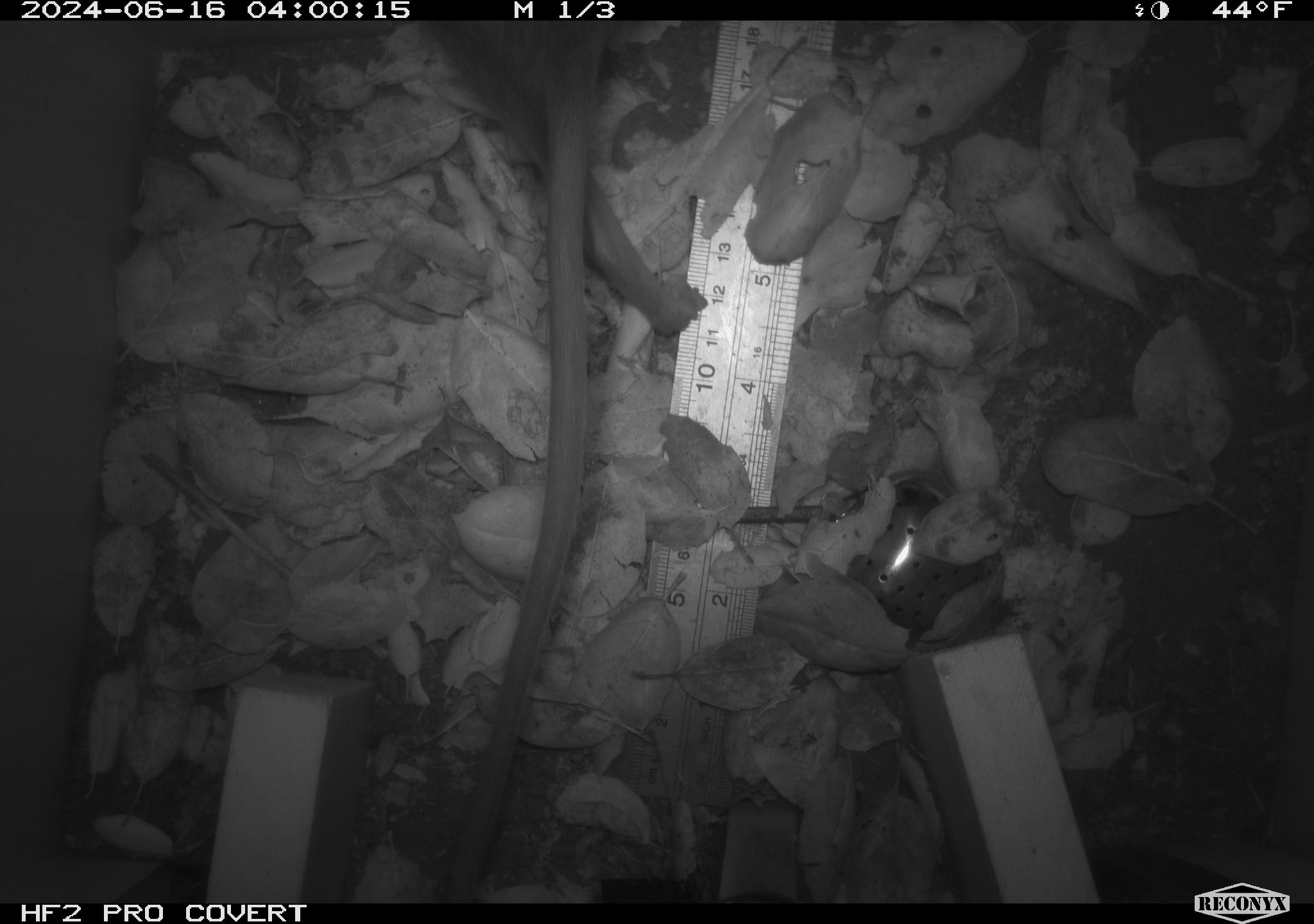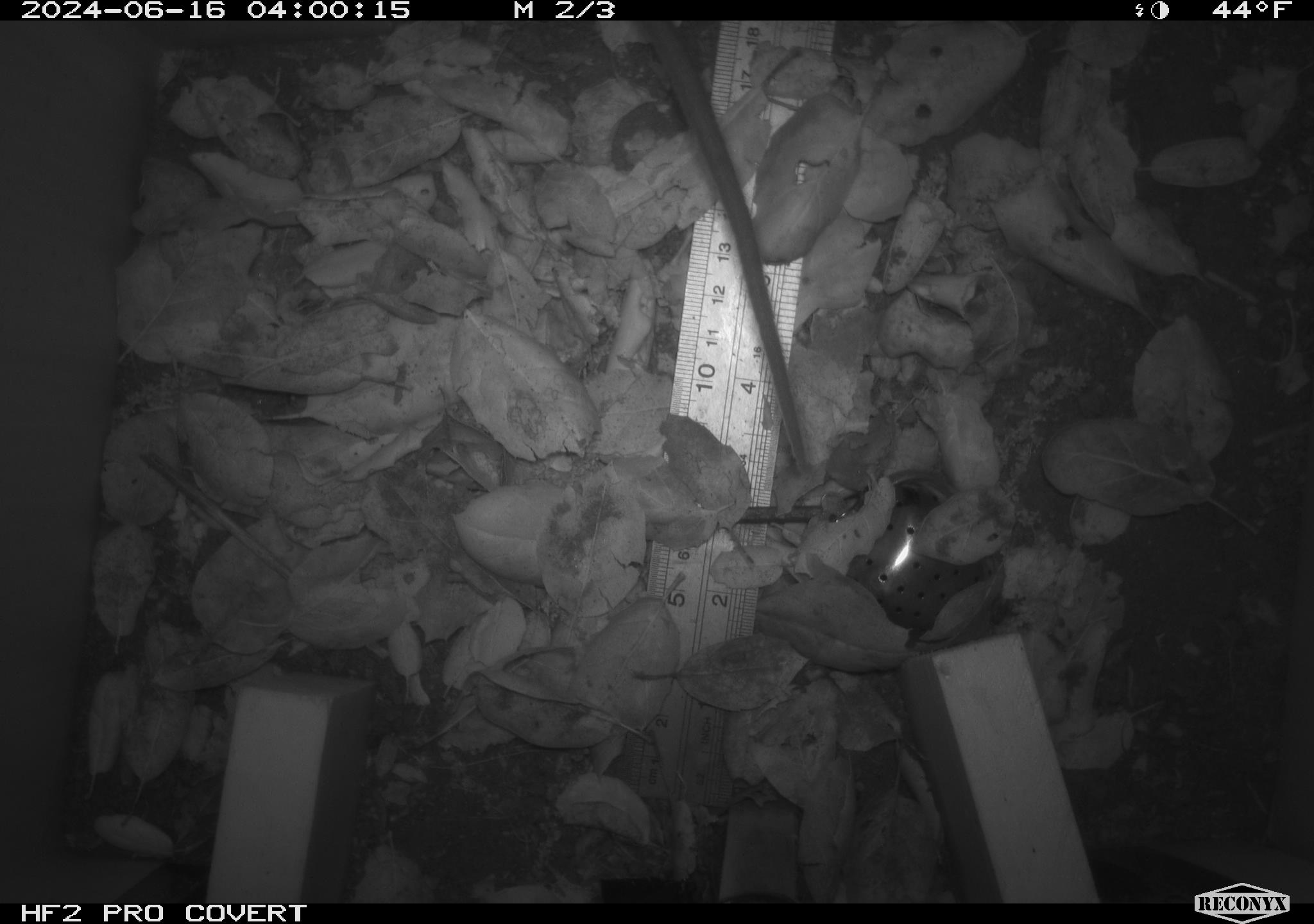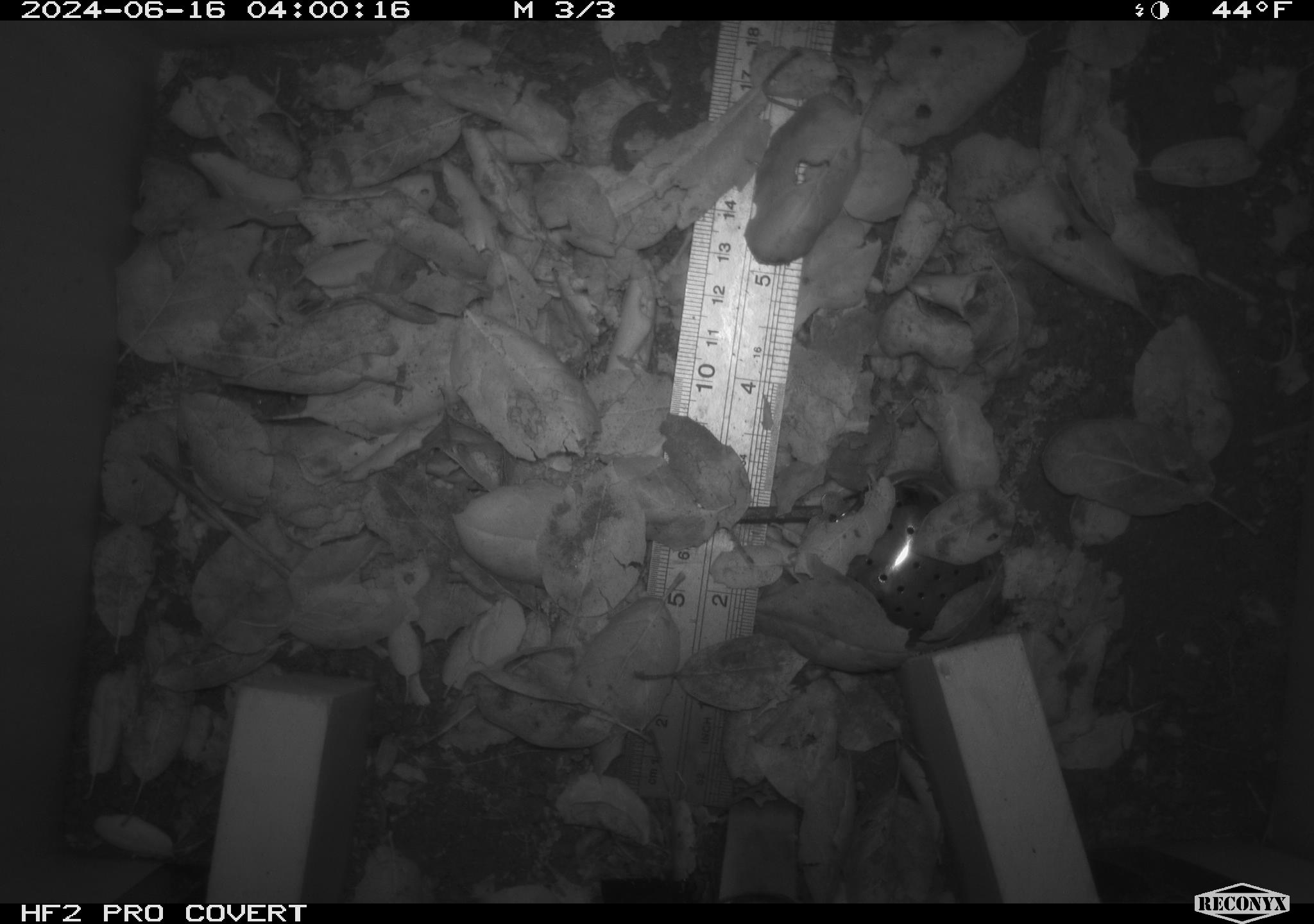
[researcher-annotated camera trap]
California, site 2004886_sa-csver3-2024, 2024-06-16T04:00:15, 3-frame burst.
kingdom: Animalia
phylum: Chordata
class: Mammalia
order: Rodentia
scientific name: Rodentia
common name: rodent